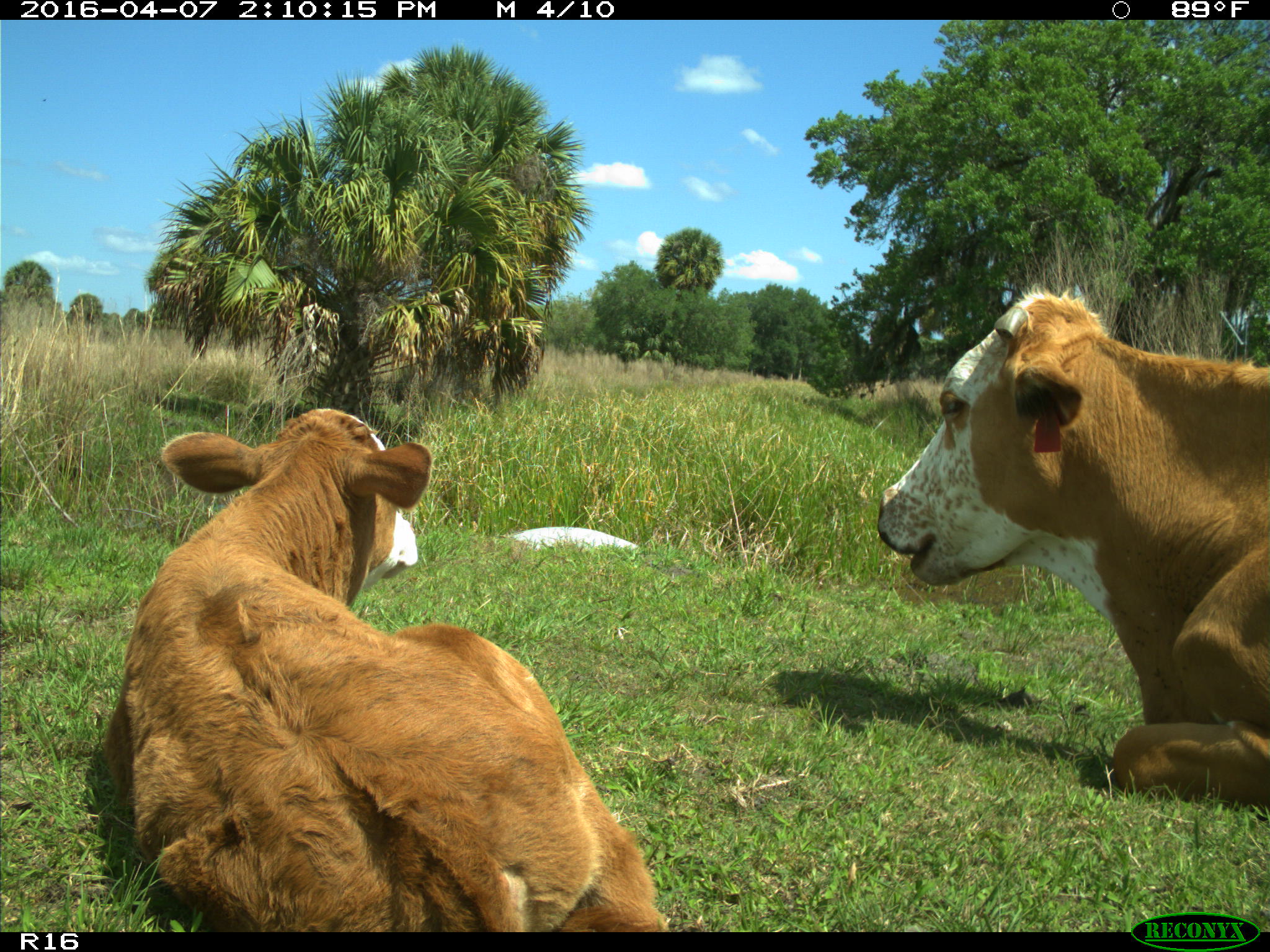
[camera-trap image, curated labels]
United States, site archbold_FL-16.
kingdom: Animalia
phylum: Chordata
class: Mammalia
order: Artiodactyla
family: Bovidae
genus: Bos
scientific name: Bos taurus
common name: domestic cow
Bos taurus (domestic cow).